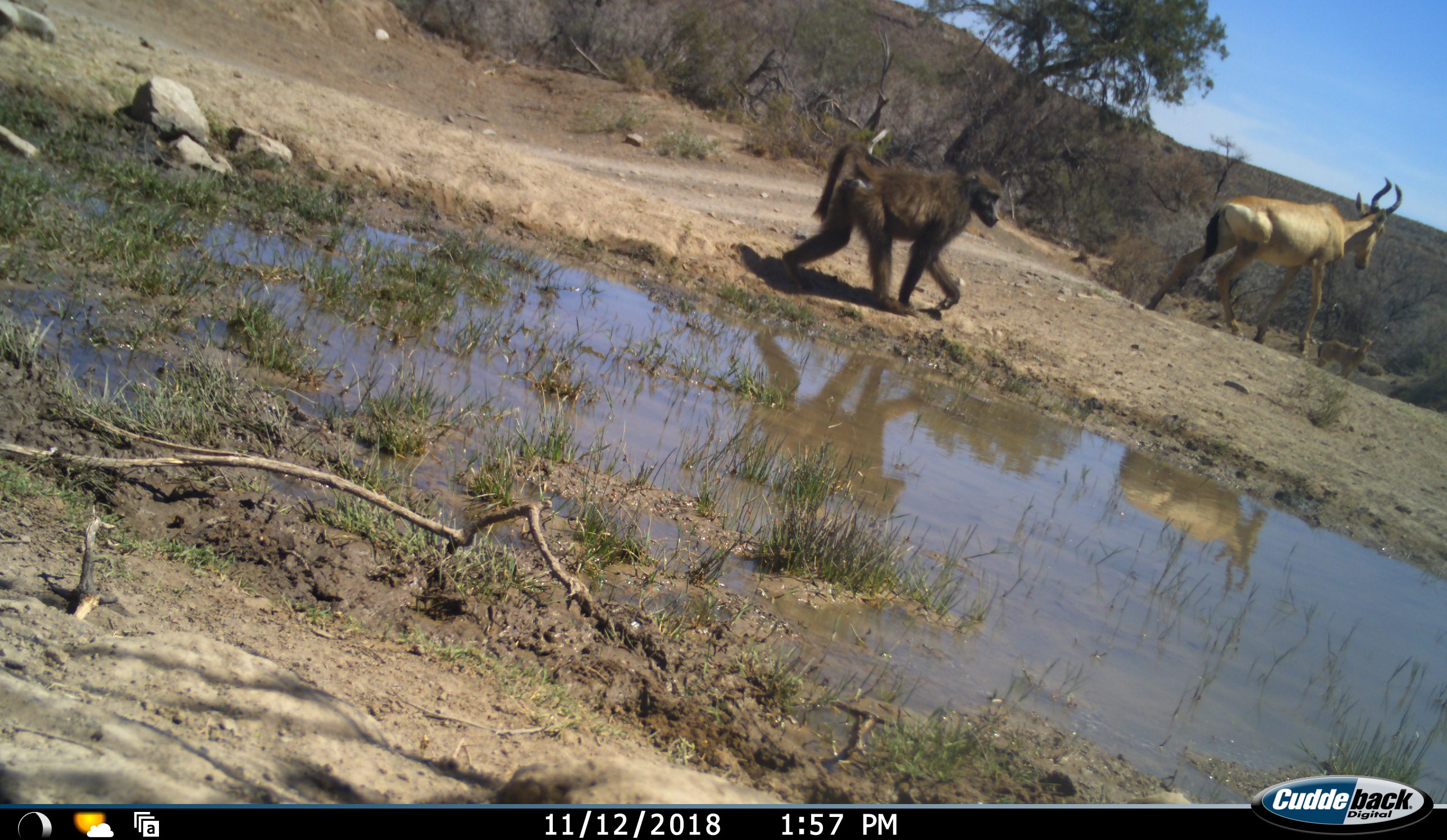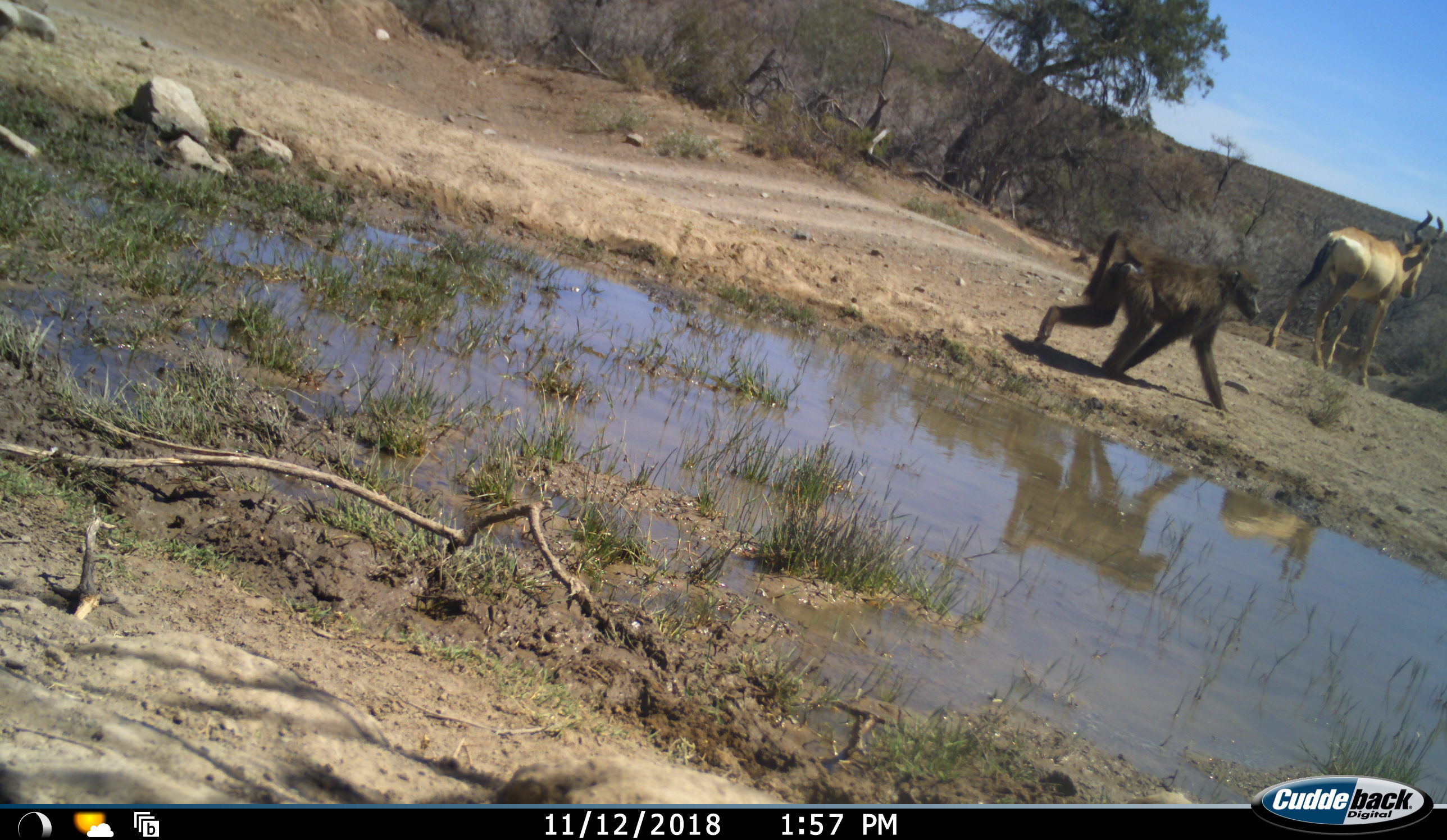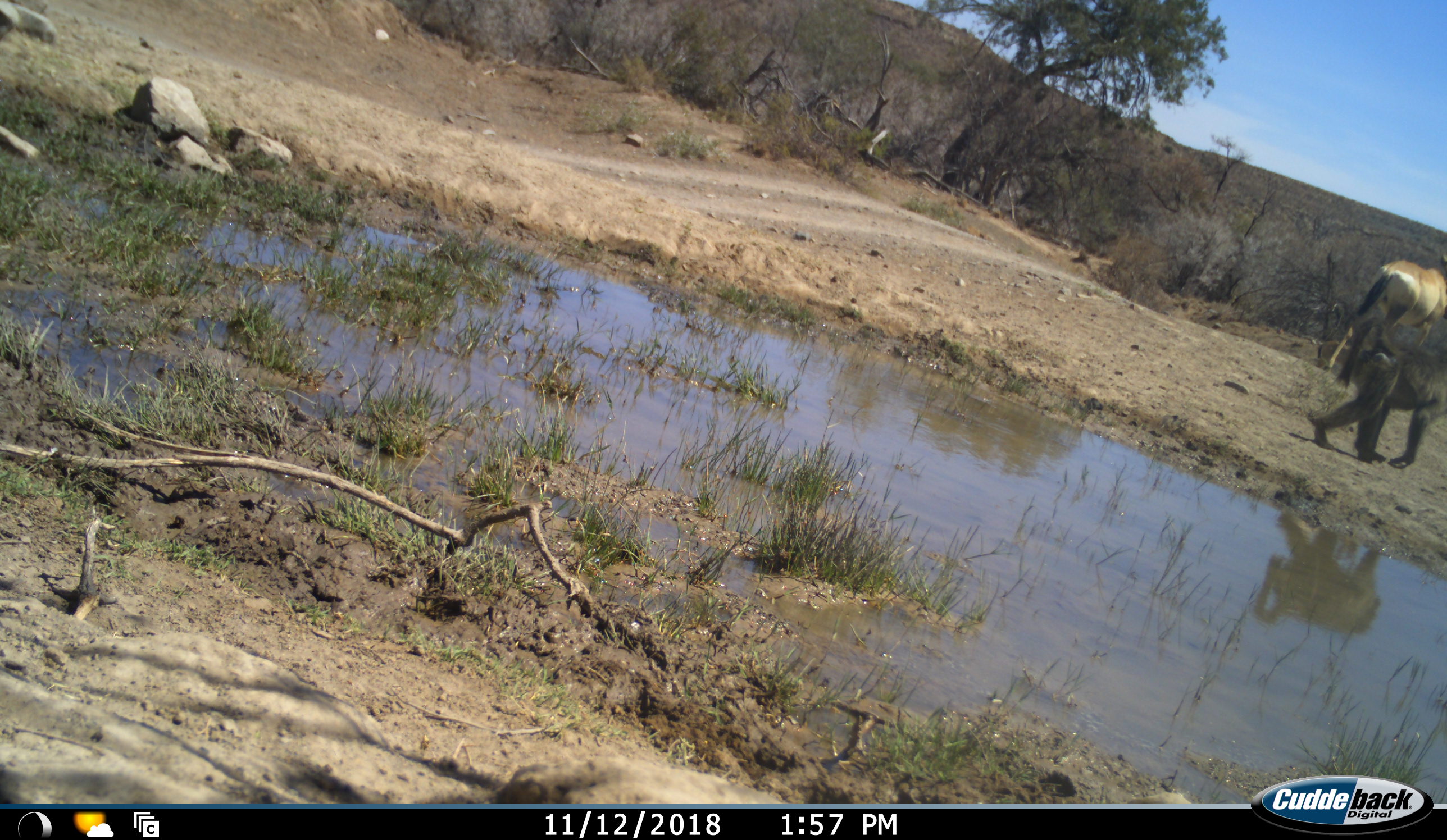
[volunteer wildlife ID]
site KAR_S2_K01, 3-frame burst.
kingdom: Animalia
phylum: Chordata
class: Mammalia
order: Primates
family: Cercopithecidae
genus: Papio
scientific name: Papio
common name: baboon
Baboon (Papio), count 1. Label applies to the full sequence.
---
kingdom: Animalia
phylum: Chordata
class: Mammalia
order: Artiodactyla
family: Bovidae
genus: Alcelaphus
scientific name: Alcelaphus buselaphus caama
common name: red hartebeest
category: hartebeestred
Hartebeestred (red hartebeest) (Alcelaphus buselaphus caama), count 1. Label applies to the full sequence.